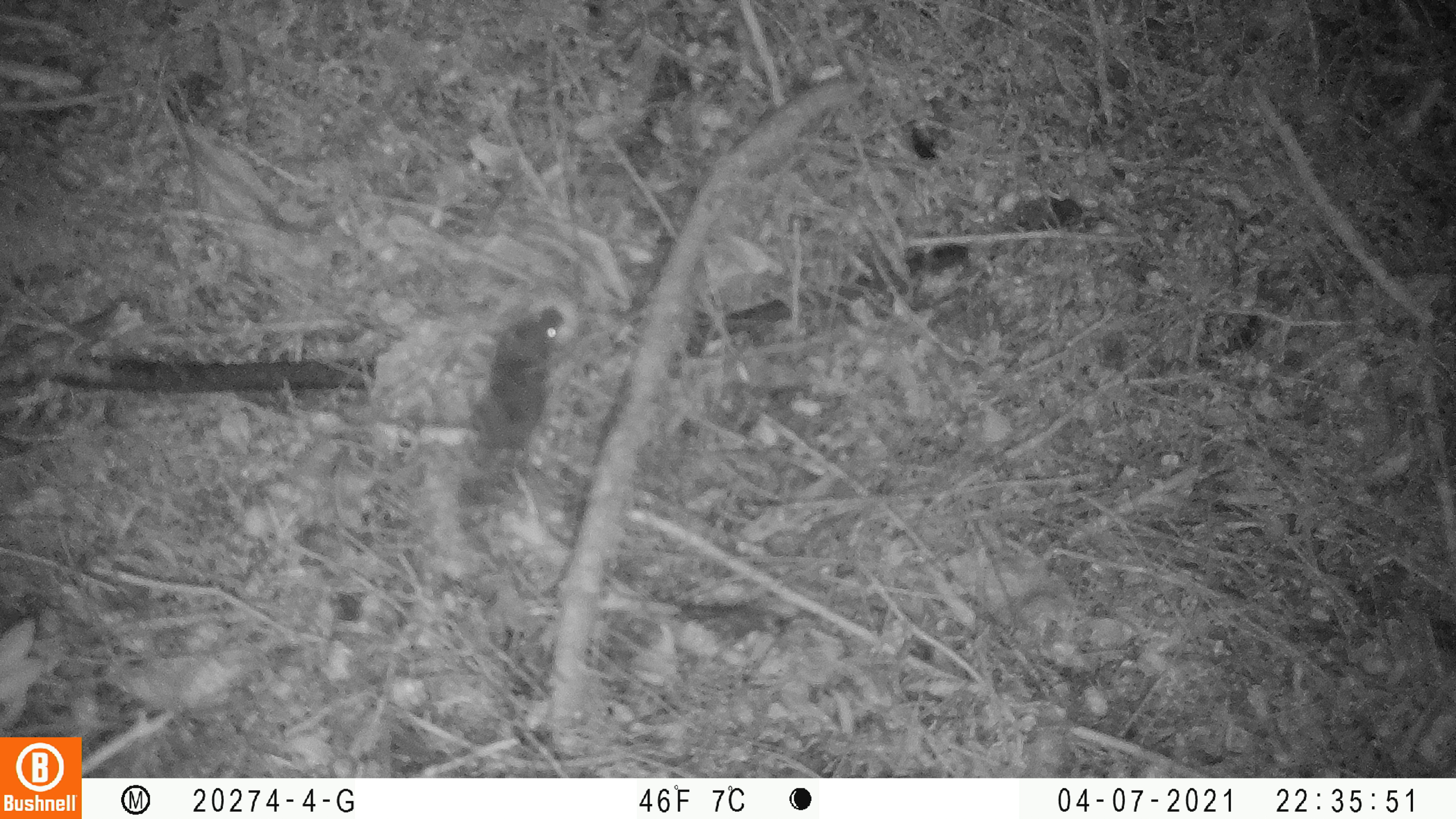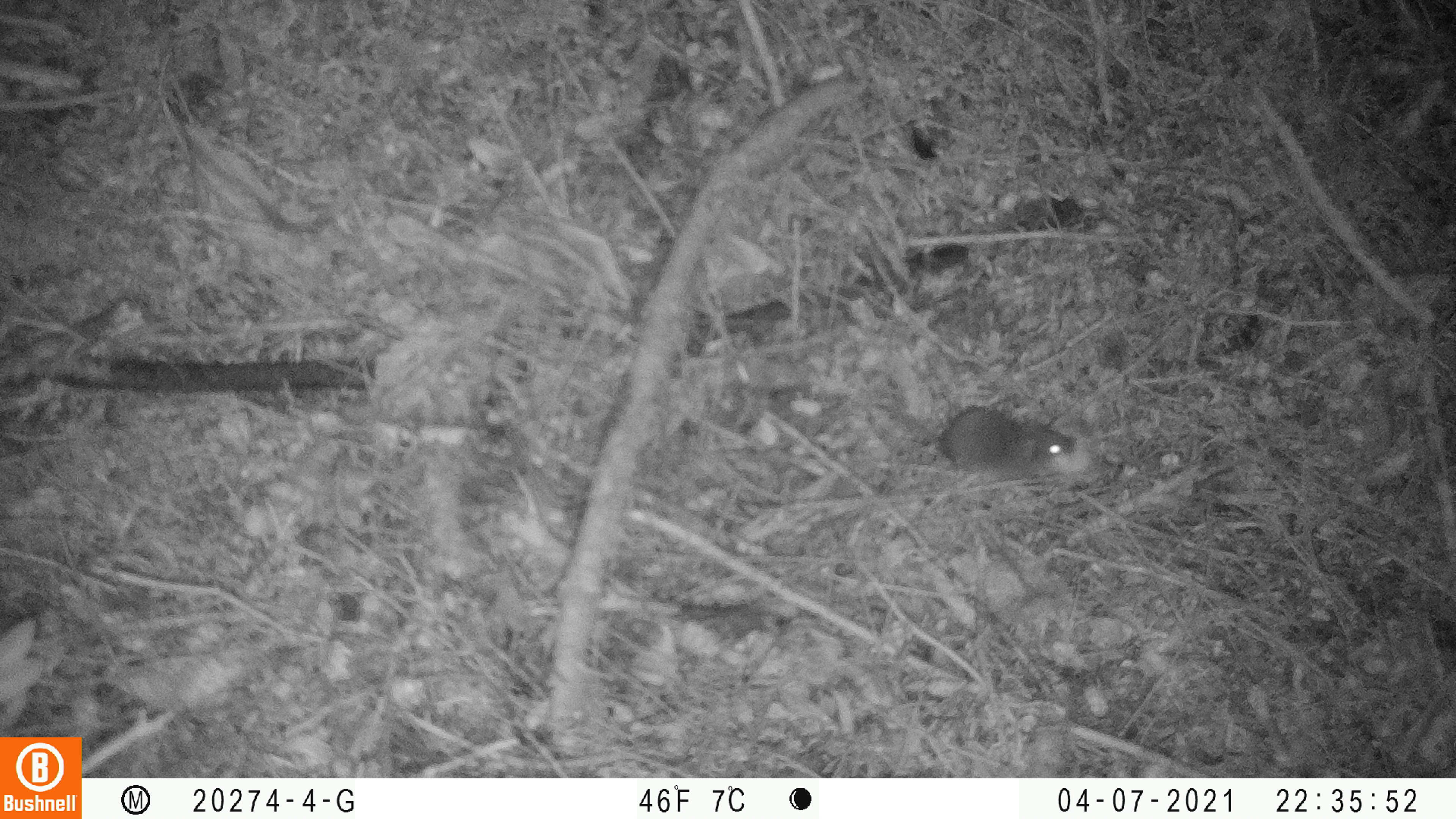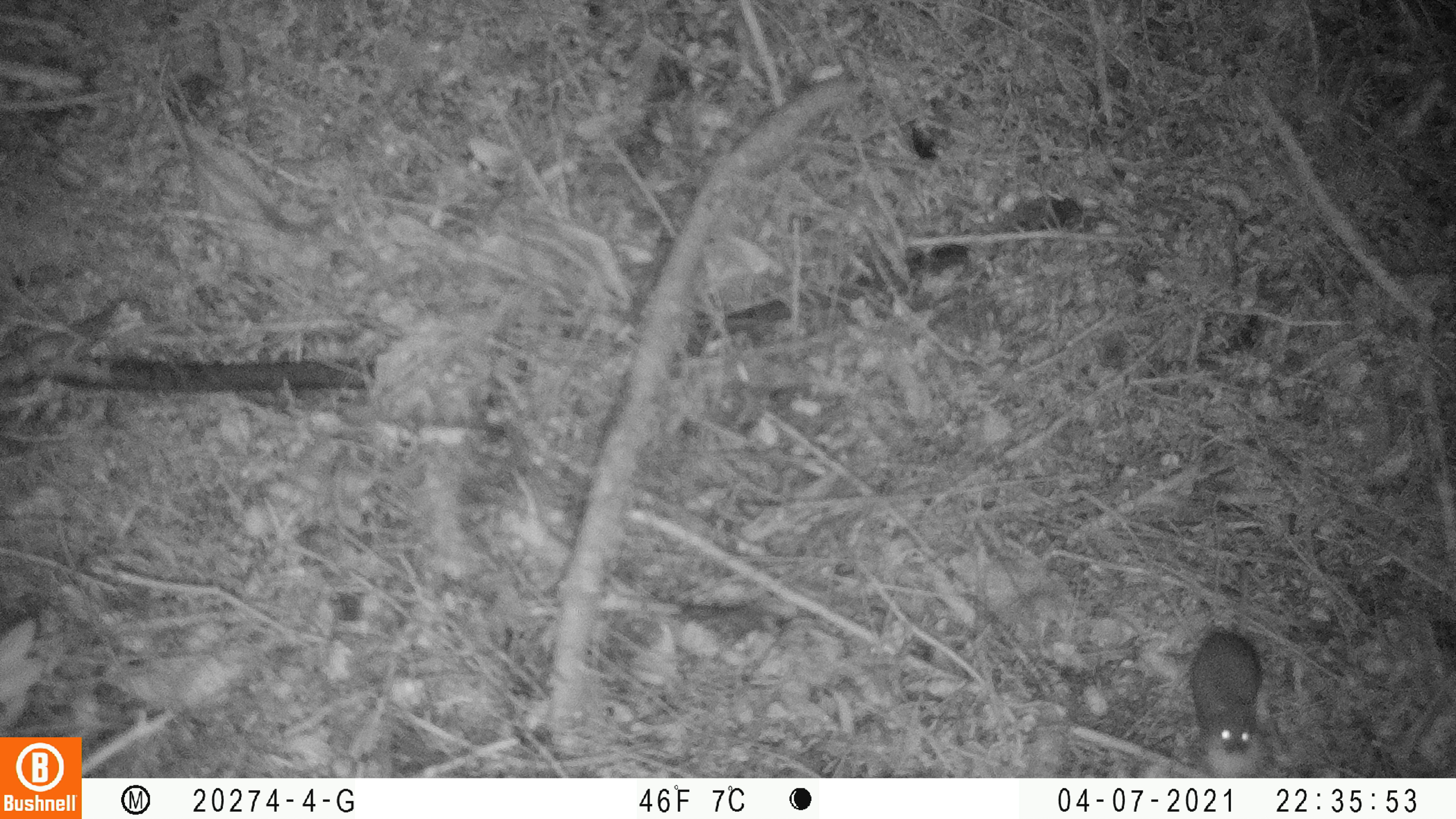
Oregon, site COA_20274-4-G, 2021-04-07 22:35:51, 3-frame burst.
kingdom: Animalia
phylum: Chordata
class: Mammalia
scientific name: Mammalia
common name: small mammal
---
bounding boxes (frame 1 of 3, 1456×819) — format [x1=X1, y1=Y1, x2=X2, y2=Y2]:
small mammal: [x1=459, y1=298, x2=569, y2=497]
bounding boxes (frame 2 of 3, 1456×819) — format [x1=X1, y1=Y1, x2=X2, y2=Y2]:
small mammal: [x1=912, y1=401, x2=1080, y2=483]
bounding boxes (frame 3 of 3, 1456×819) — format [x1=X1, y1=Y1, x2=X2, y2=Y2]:
small mammal: [x1=1187, y1=495, x2=1268, y2=759]